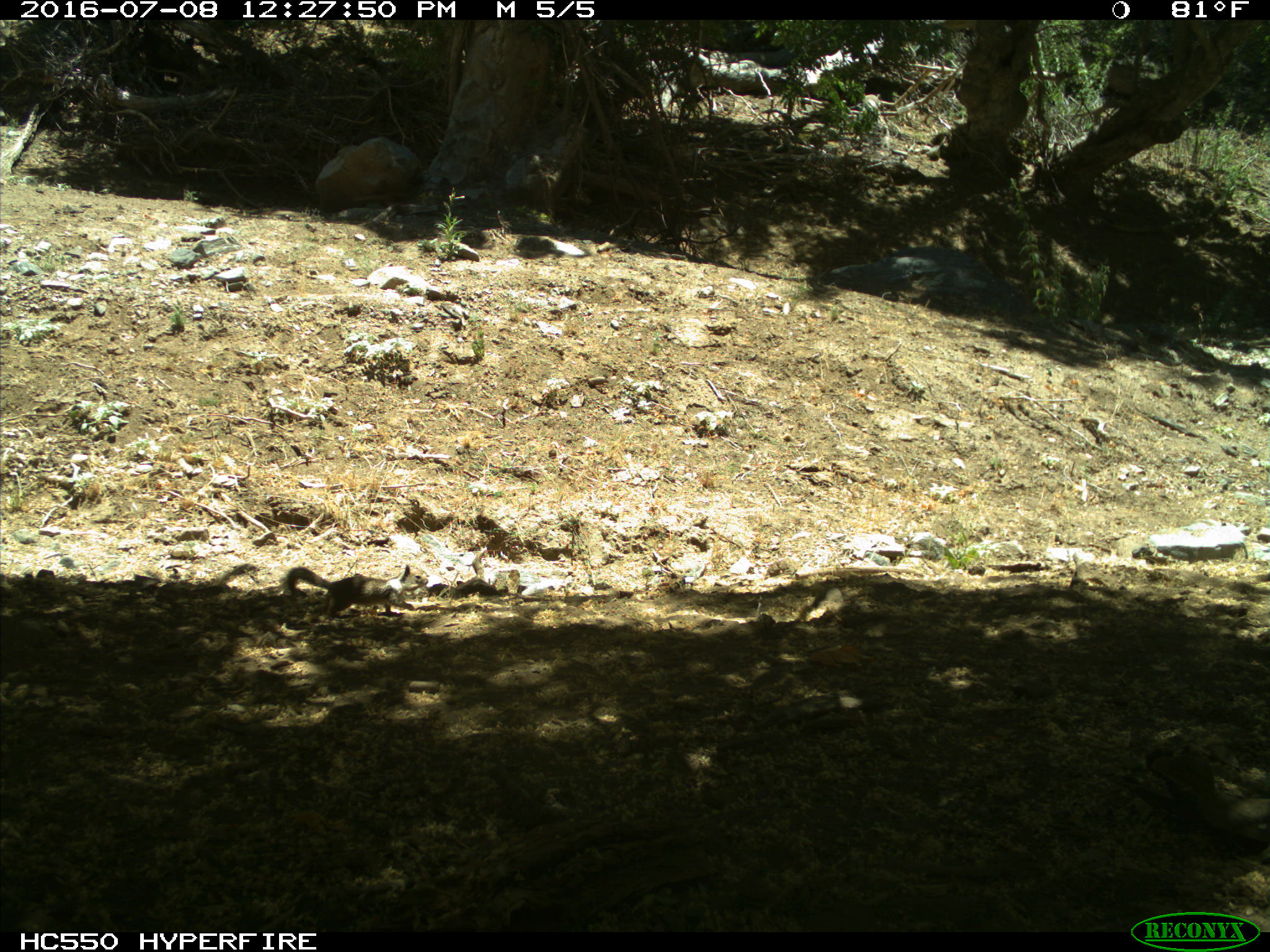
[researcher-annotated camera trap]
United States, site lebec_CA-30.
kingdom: Animalia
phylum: Chordata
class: Mammalia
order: Rodentia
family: Sciuridae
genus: Otospermophilus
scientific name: Otospermophilus beecheyi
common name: california ground squirrel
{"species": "Otospermophilus beecheyi (california ground squirrel)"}